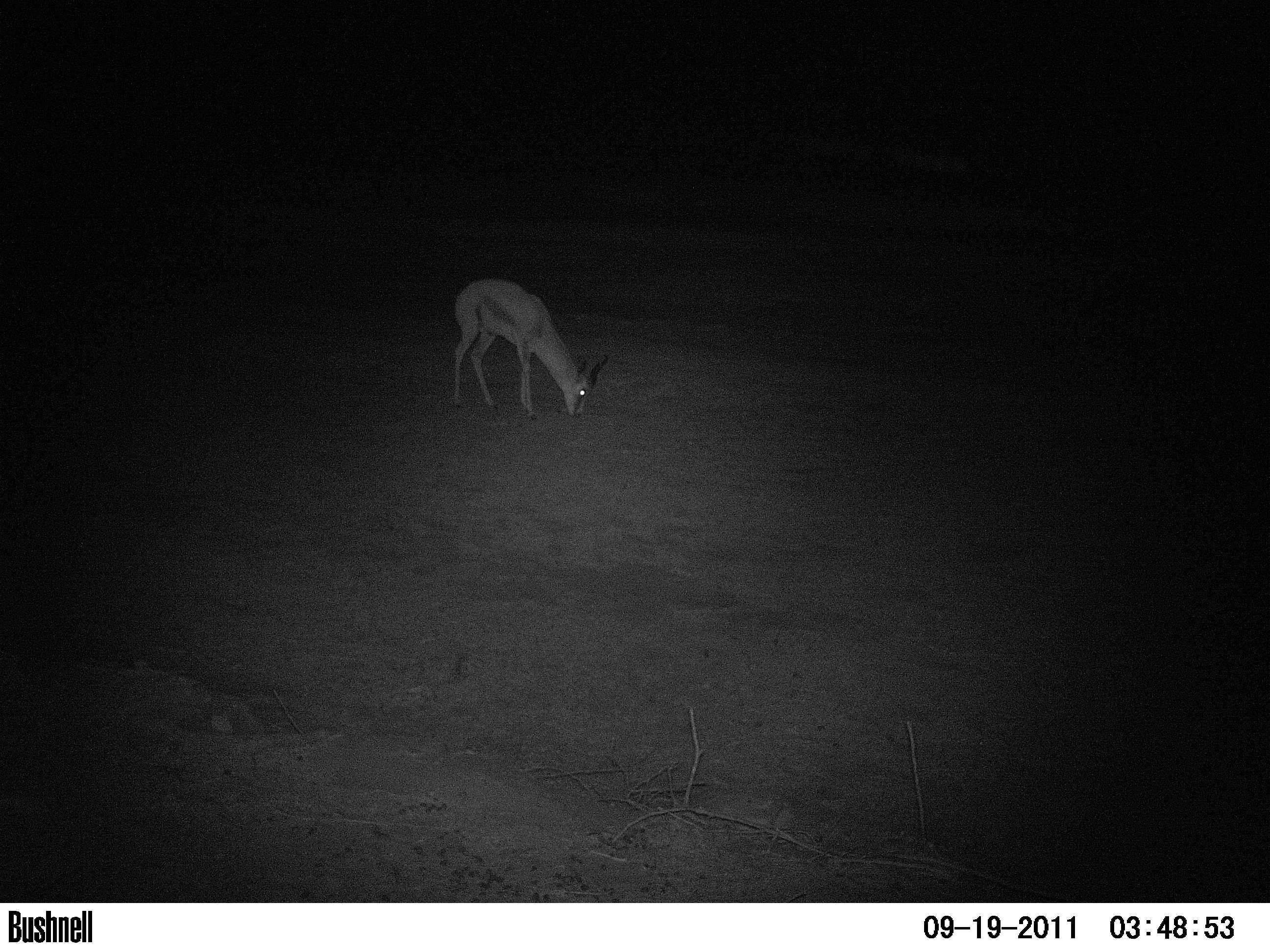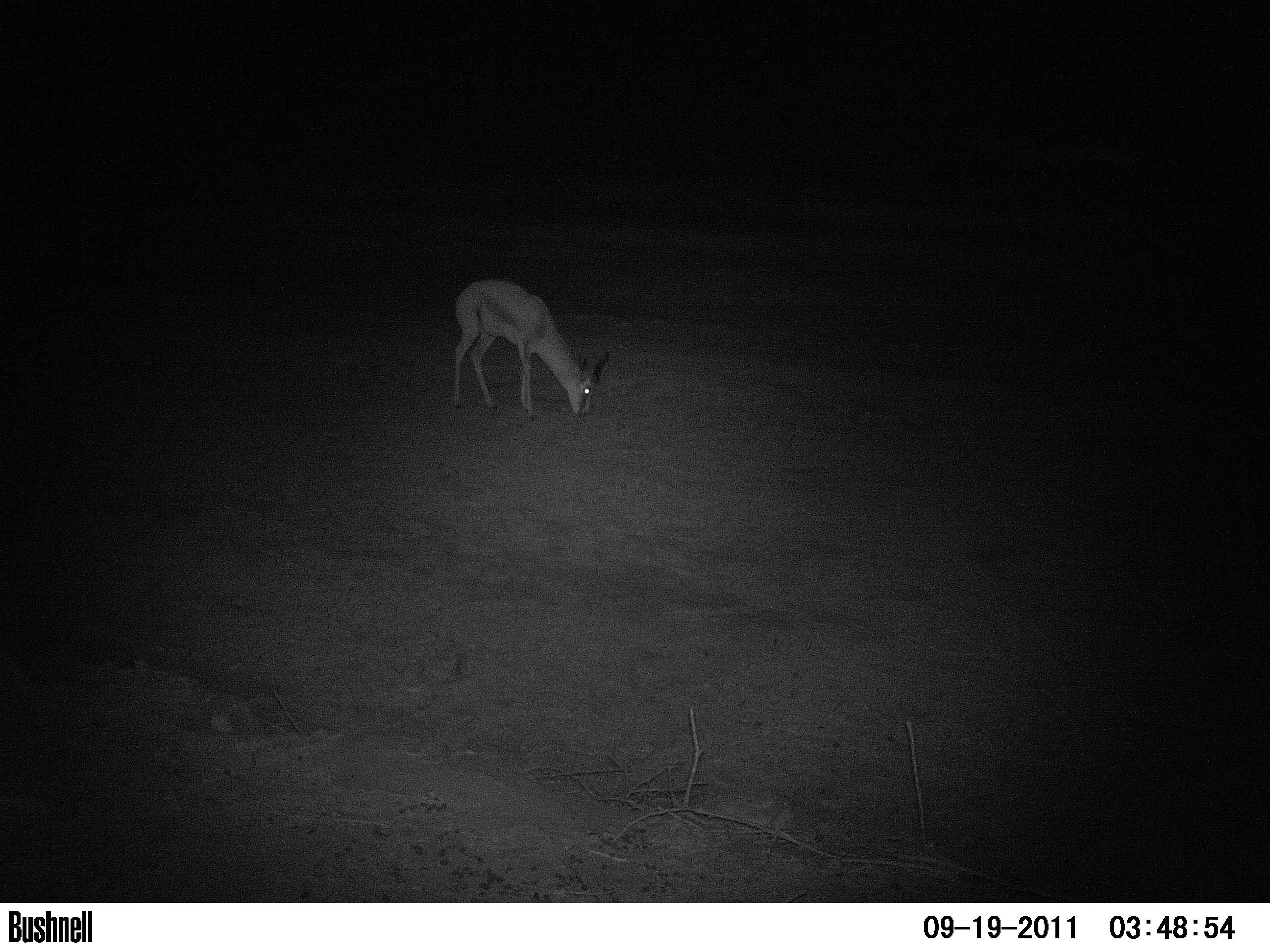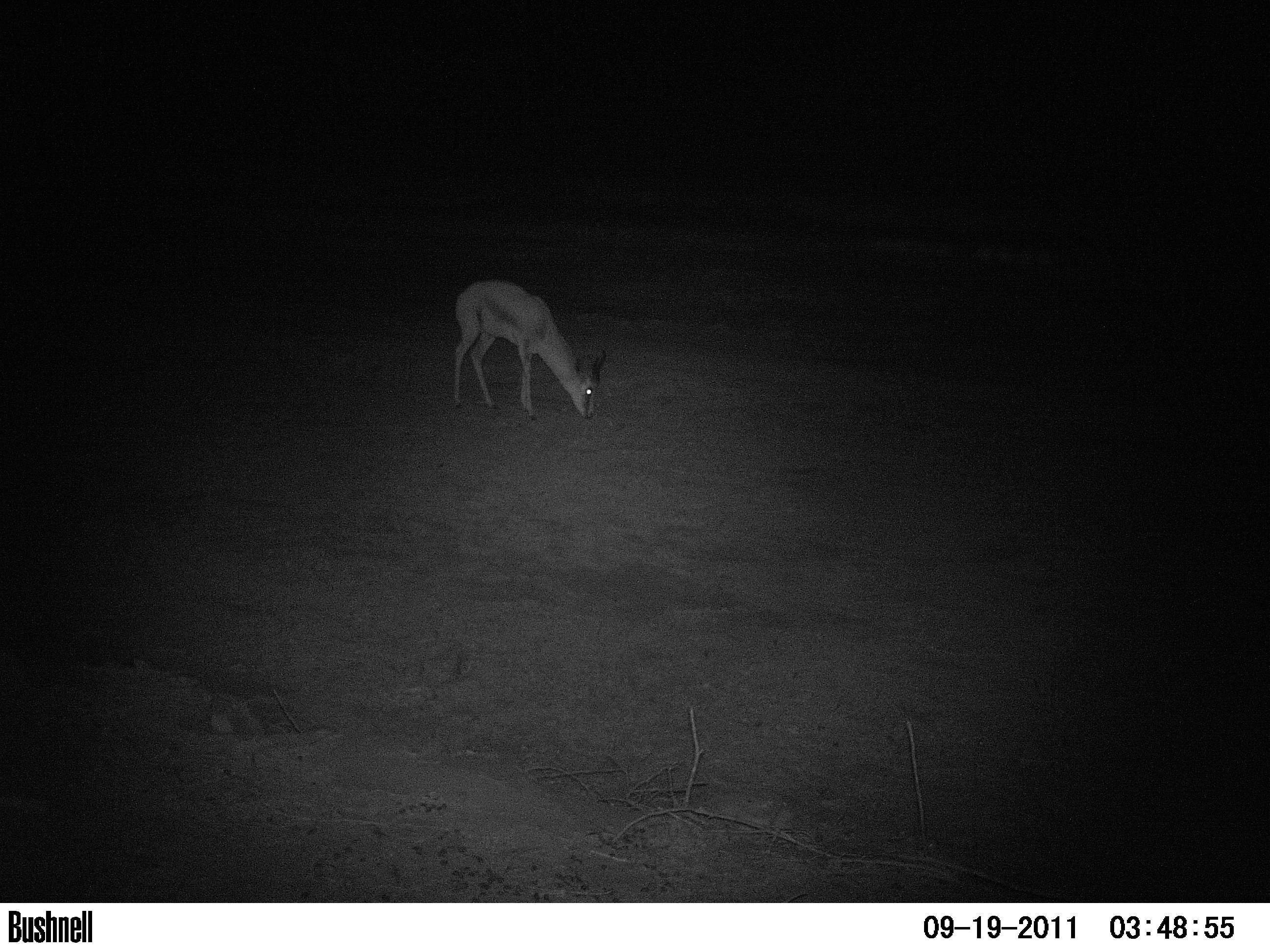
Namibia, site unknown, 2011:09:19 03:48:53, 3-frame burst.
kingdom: Animalia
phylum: Chordata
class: Mammalia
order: Artiodactyla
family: Bovidae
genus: Antidorcas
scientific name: Antidorcas marsupialis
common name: springbok